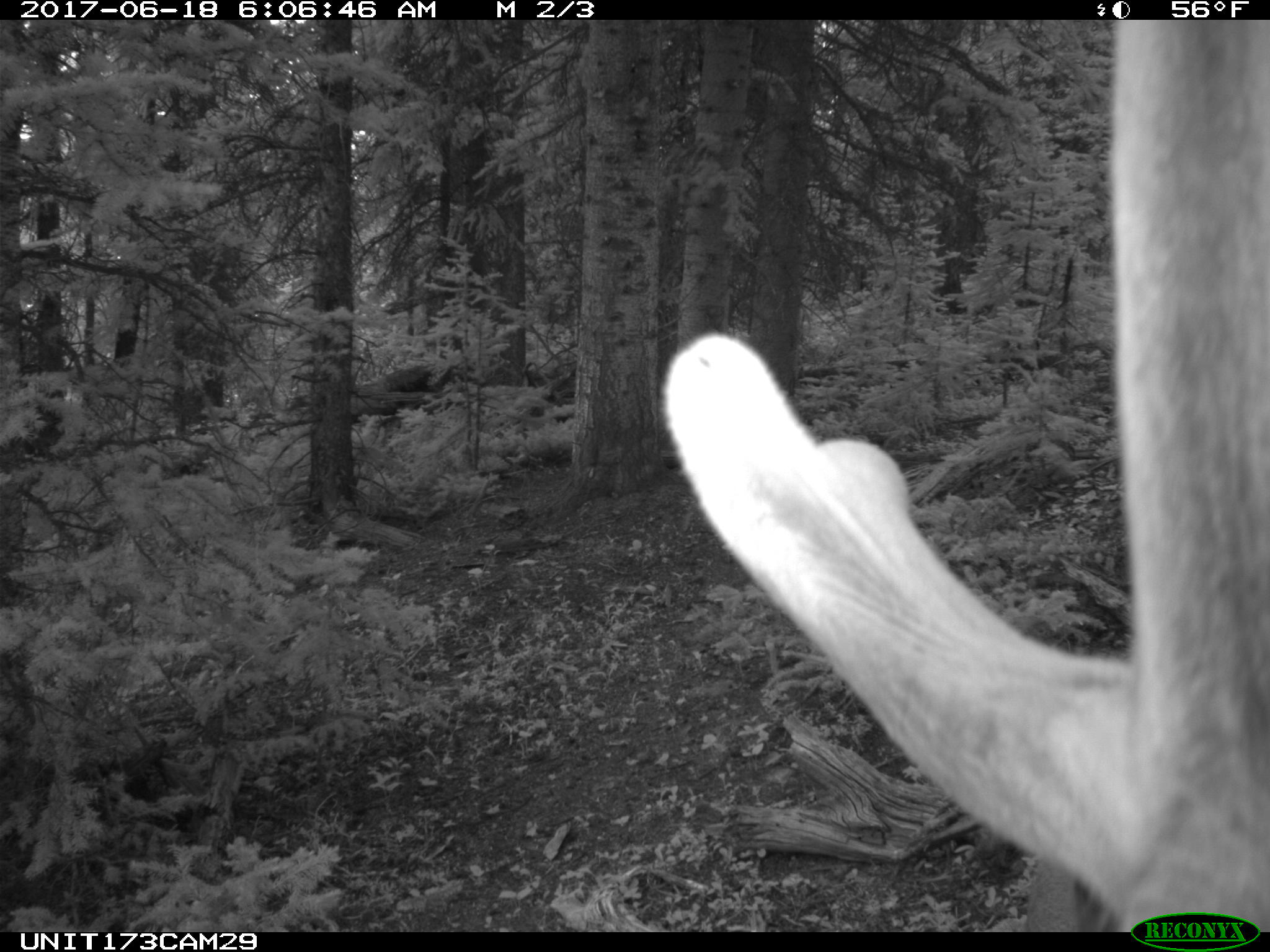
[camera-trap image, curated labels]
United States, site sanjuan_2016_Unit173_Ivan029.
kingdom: Animalia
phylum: Chordata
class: Mammalia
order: Artiodactyla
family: Cervidae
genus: Cervus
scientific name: Cervus elaphus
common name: red deer